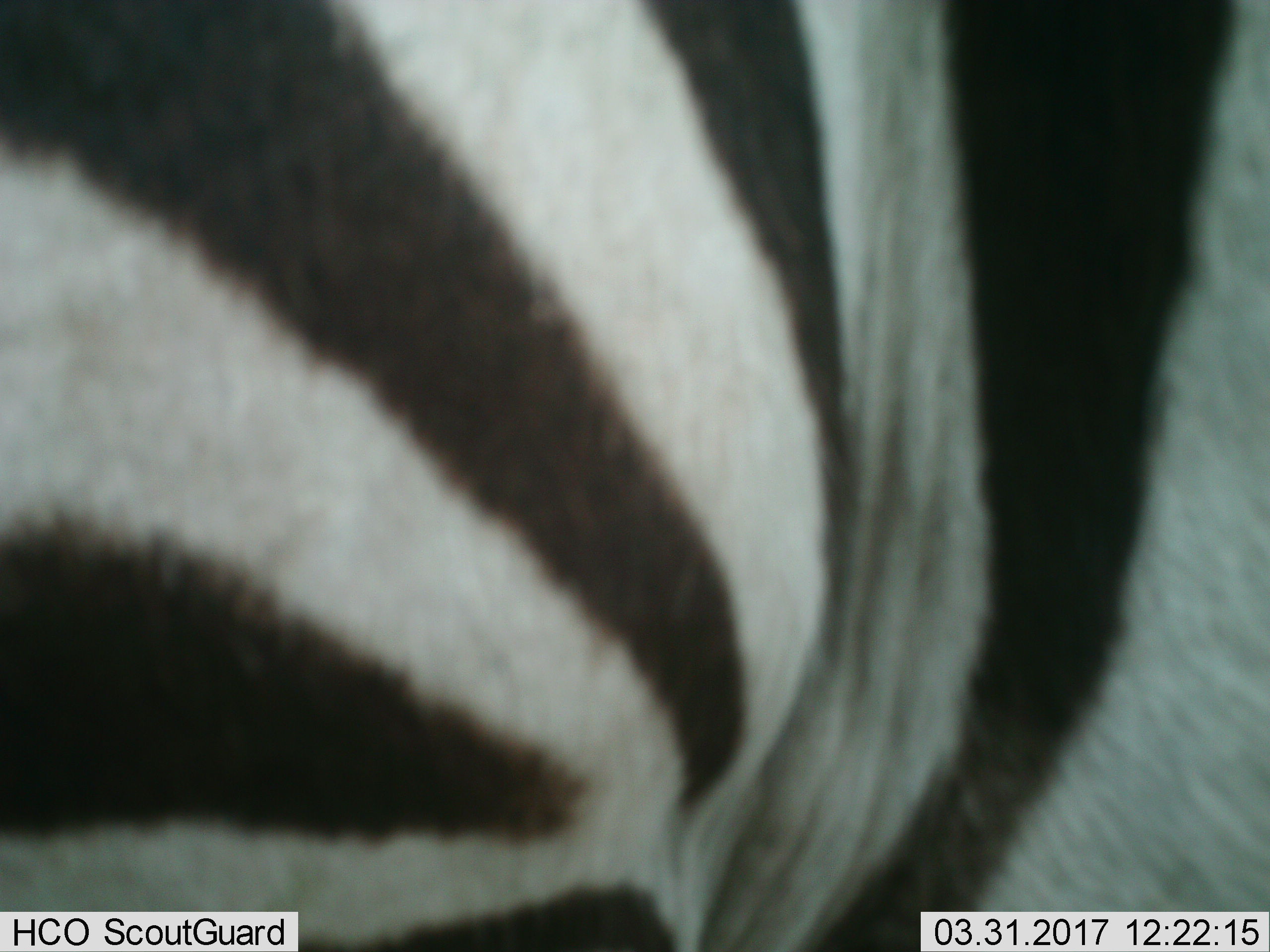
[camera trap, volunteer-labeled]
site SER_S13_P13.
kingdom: Animalia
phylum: Chordata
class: Mammalia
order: Perissodactyla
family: Equidae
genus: Equus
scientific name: Equus quagga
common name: plains zebra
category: zebraplains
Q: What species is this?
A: Zebraplains (plains zebra) (Equus quagga).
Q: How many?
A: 1.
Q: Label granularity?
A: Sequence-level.